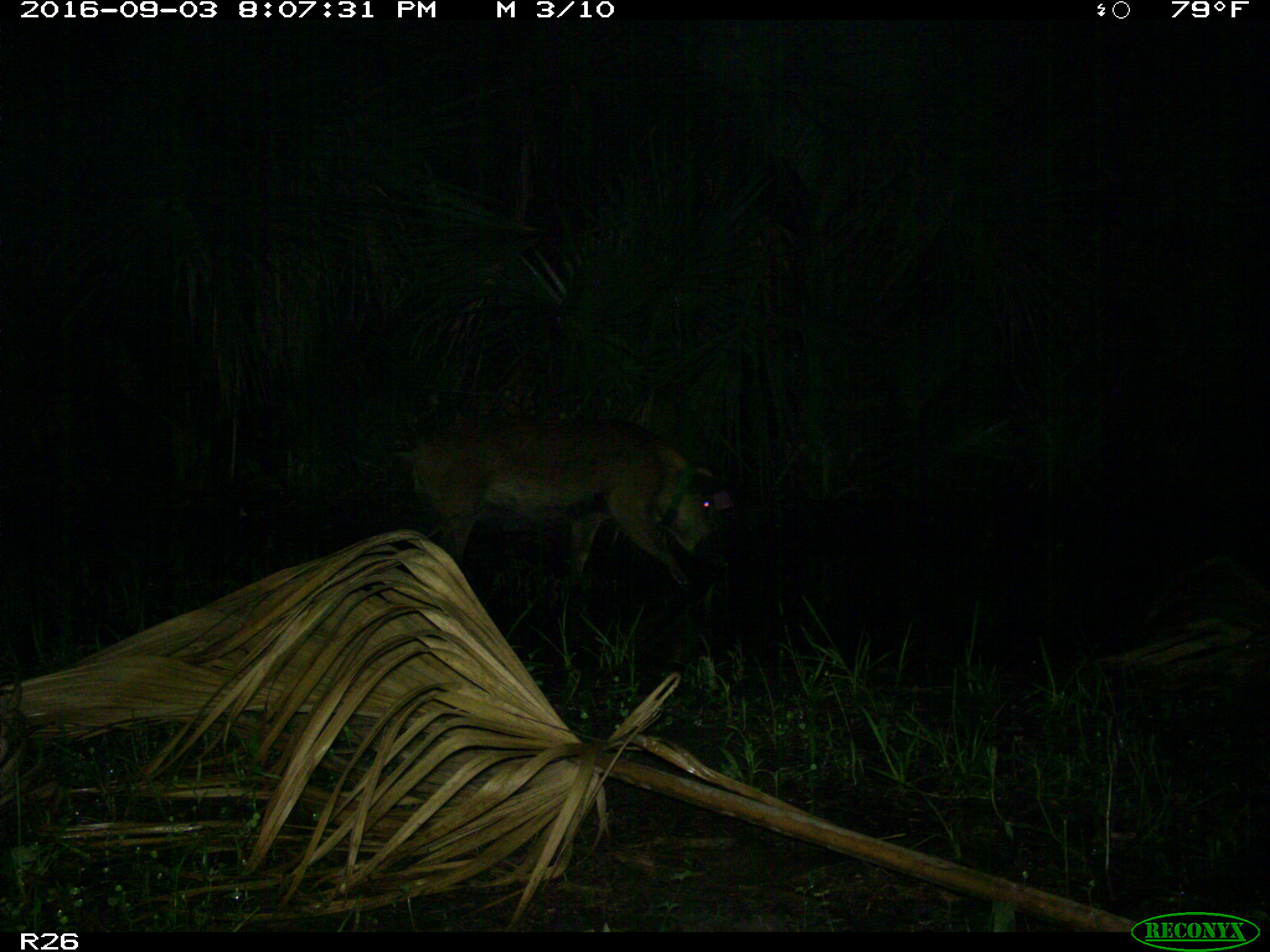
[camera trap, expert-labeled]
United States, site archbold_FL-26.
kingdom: Animalia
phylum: Chordata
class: Mammalia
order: Artiodactyla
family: Suidae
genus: Sus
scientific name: Sus scrofa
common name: wild boar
Sus scrofa (wild boar).